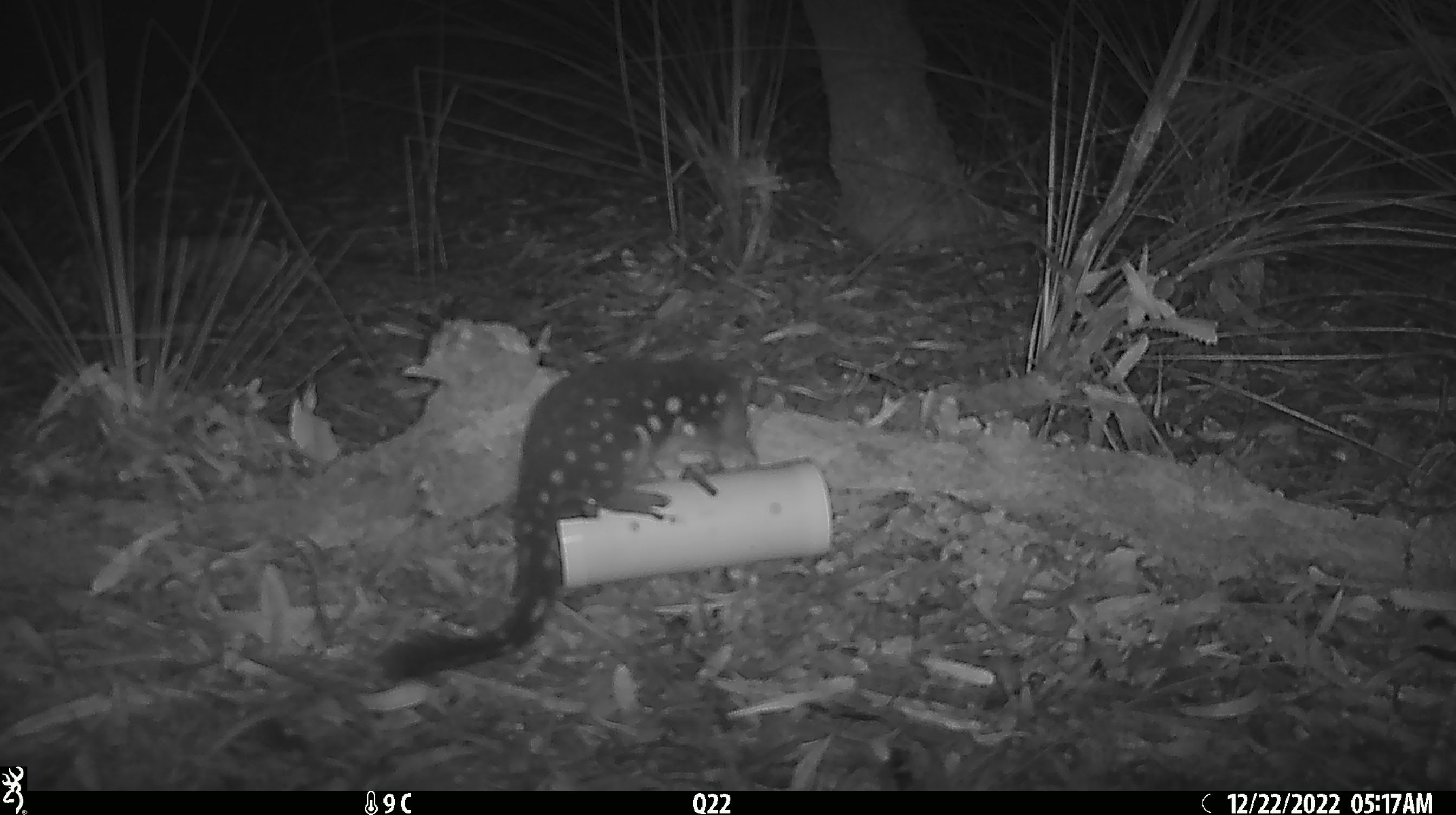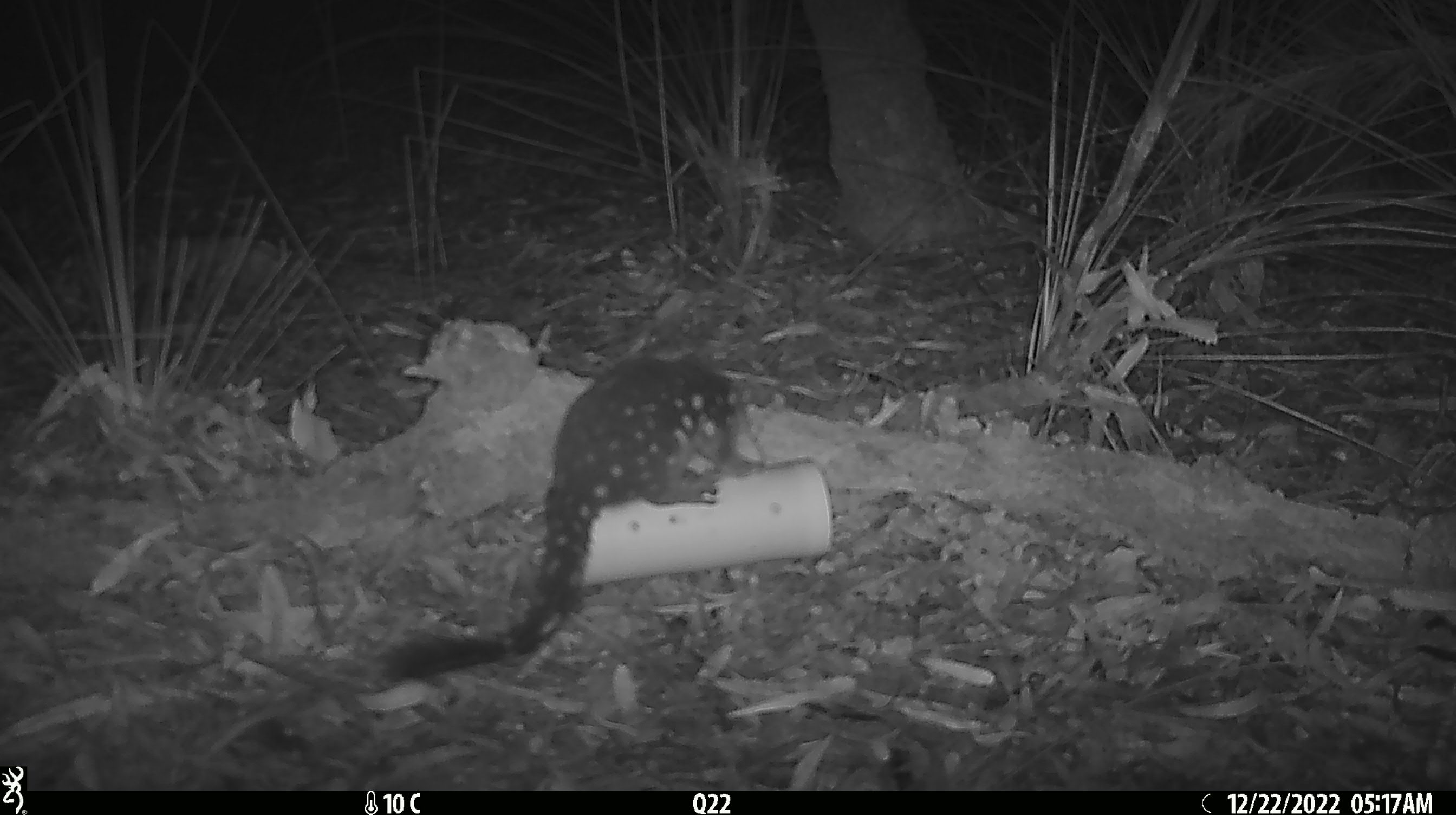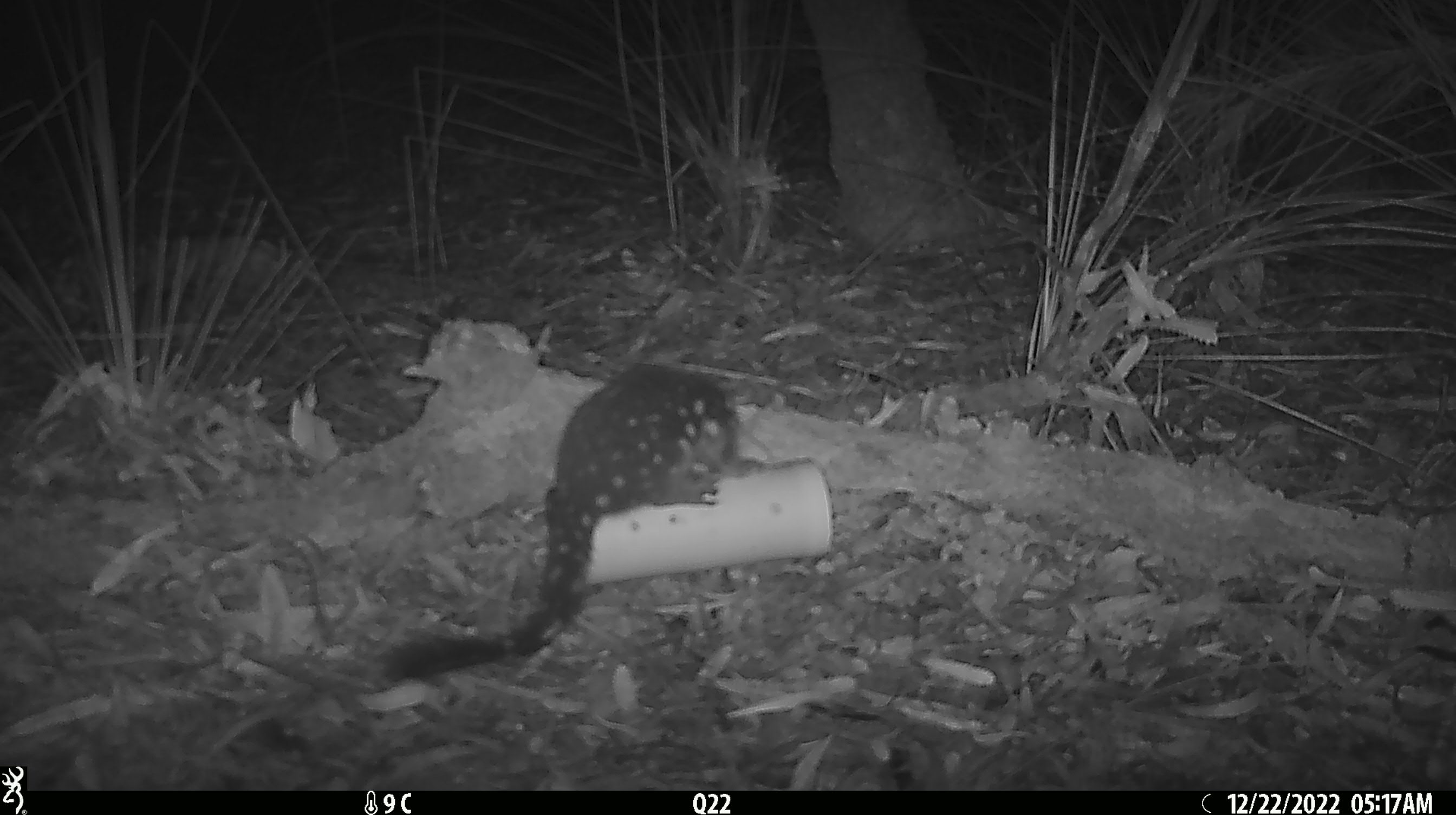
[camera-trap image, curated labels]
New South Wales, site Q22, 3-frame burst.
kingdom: Animalia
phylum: Chordata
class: Mammalia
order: Dasyuromorphia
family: Dasyuridae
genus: Dasyurus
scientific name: Dasyurus maculatus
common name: spotted-tailed quoll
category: quoll